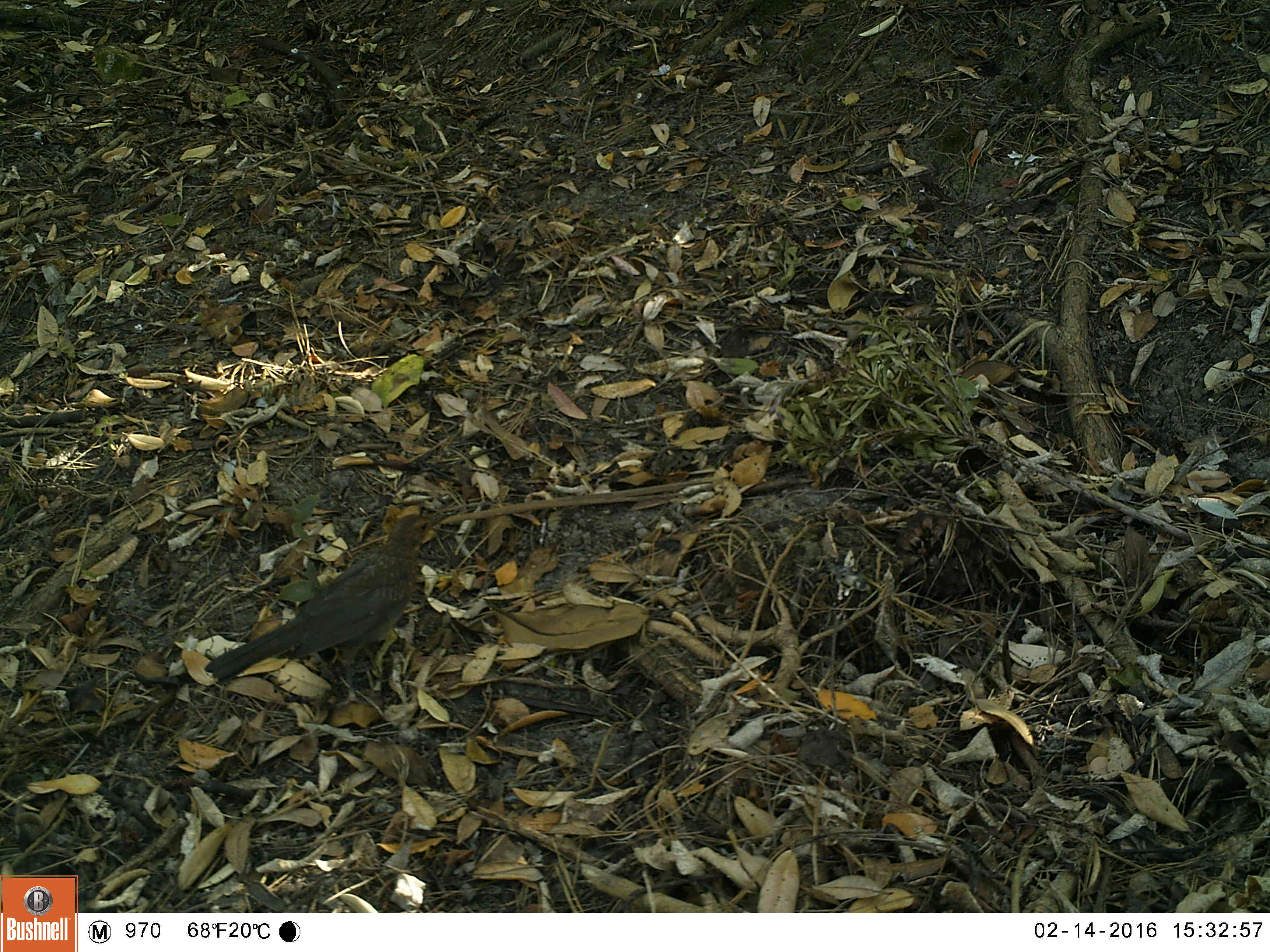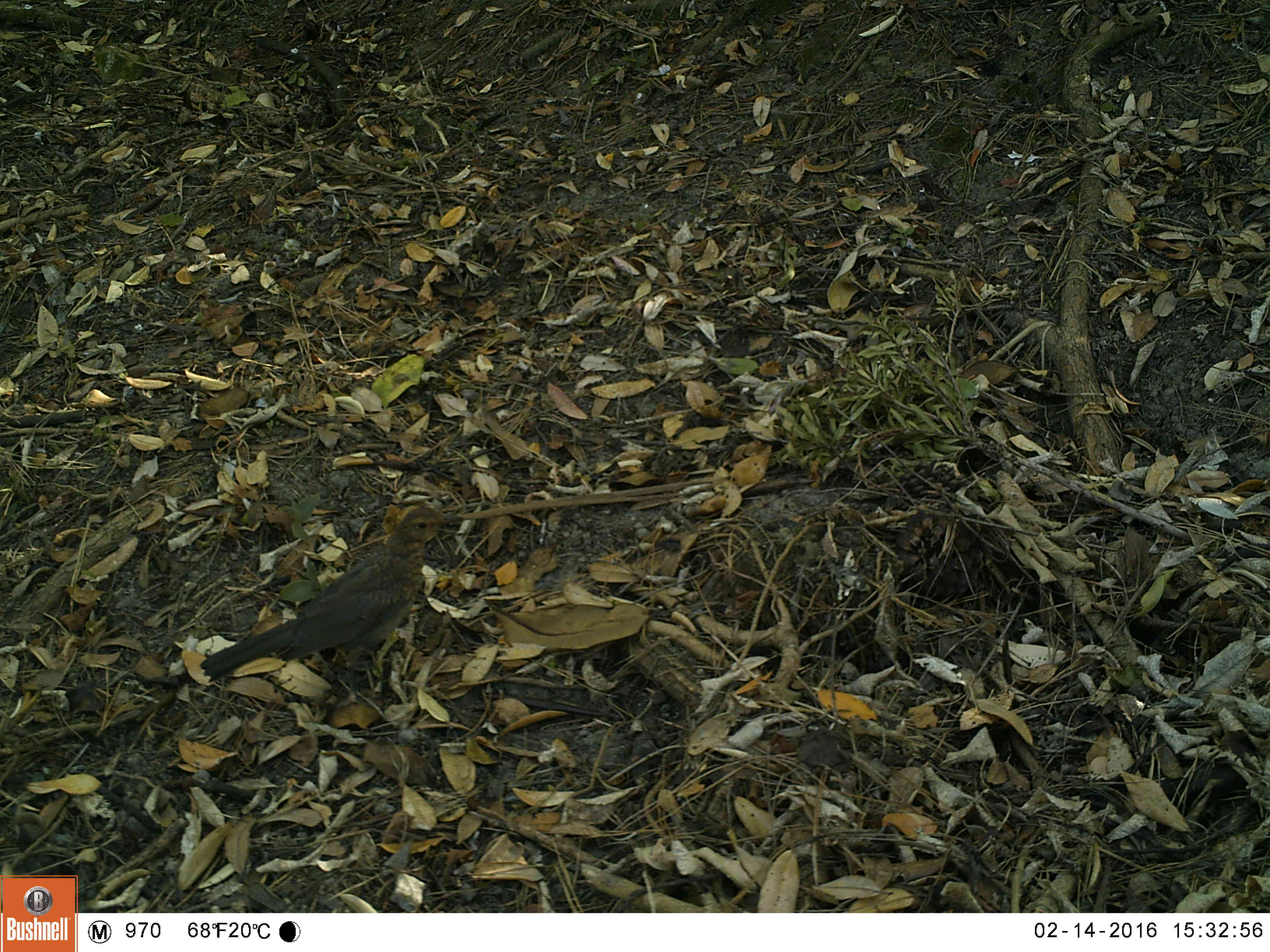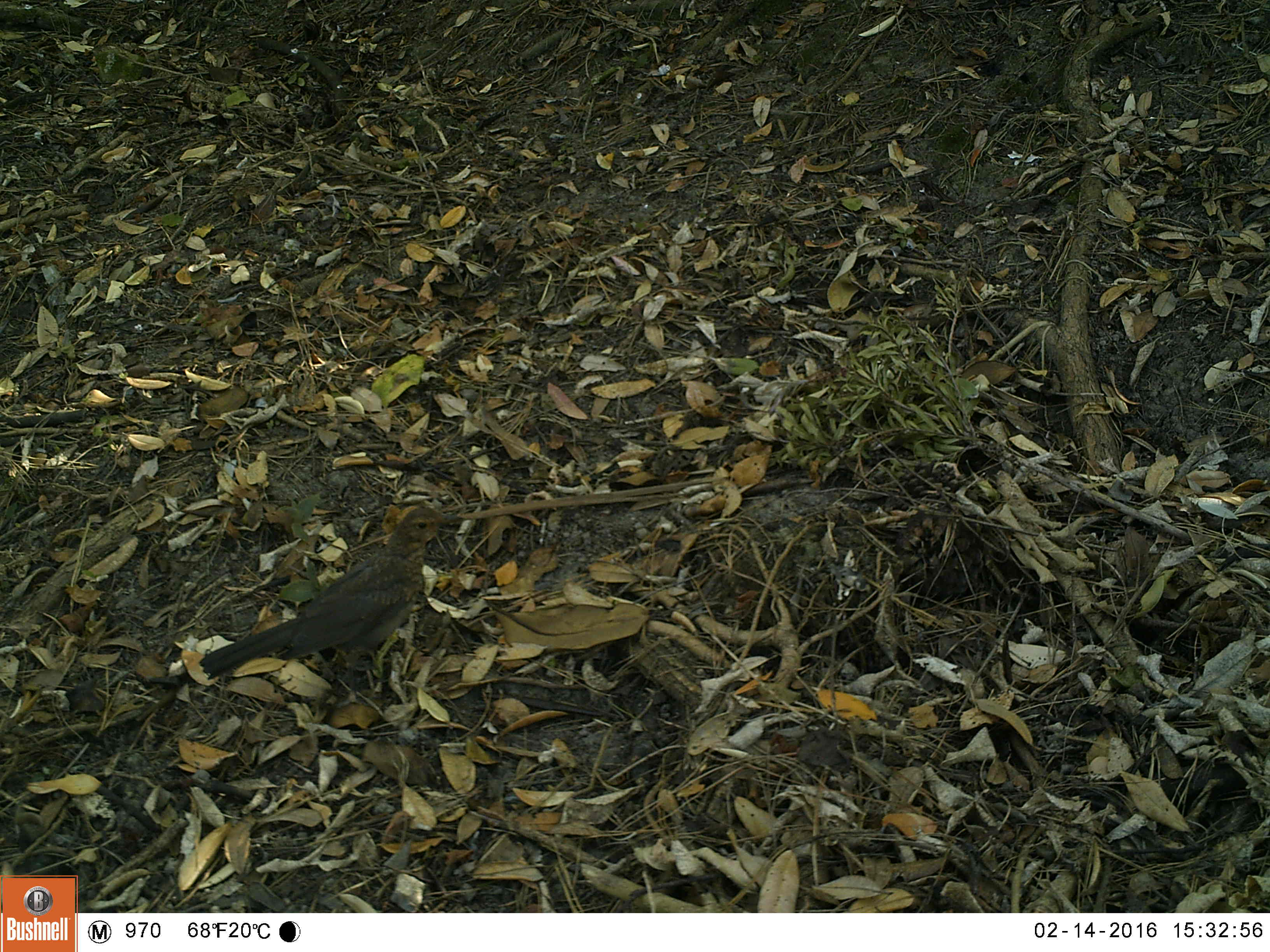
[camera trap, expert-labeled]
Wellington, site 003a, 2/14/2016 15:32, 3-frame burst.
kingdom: Animalia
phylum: Chordata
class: Aves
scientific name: Aves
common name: bird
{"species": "bird (Aves)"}